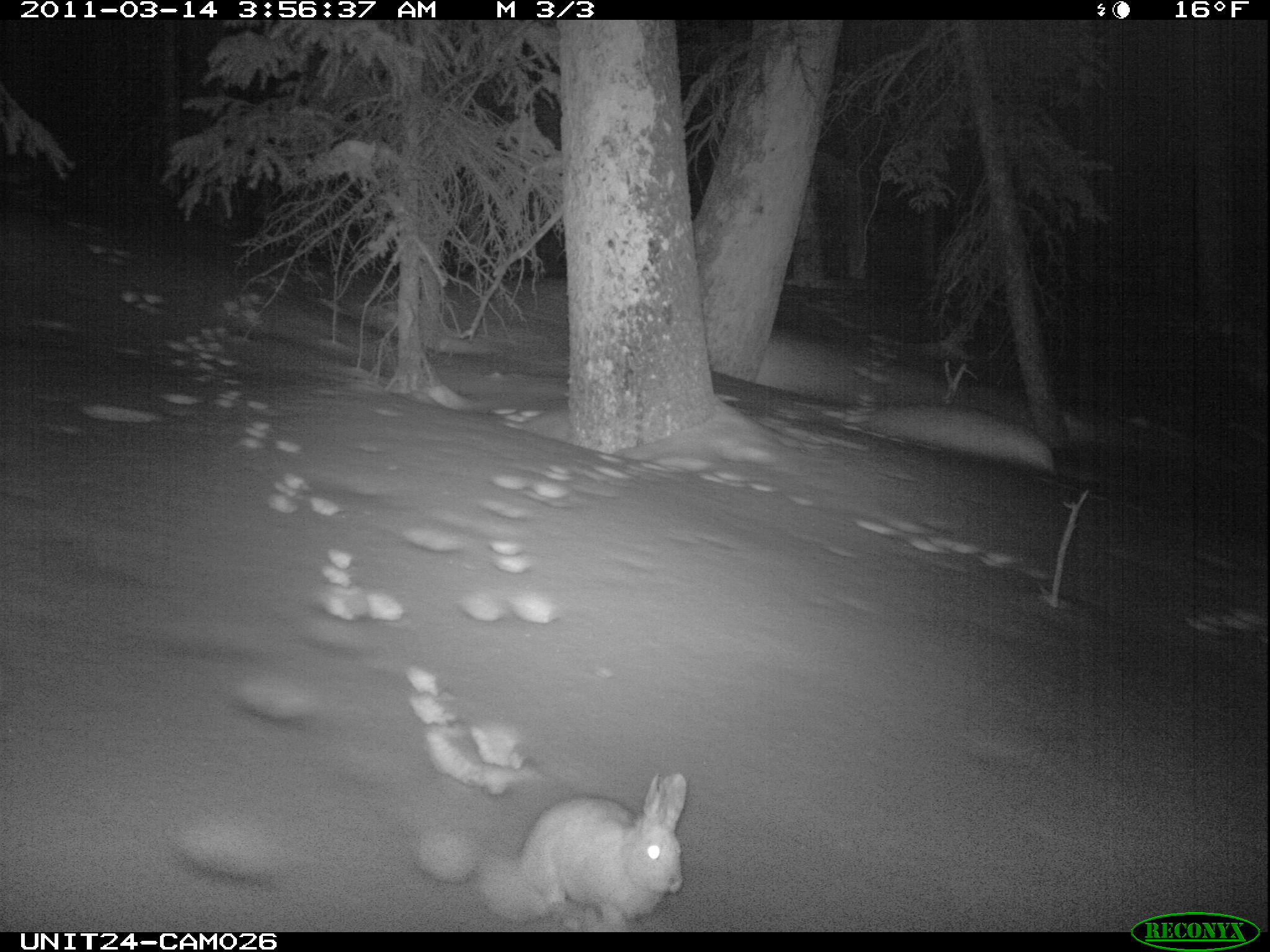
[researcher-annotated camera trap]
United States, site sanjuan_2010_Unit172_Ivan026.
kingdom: Animalia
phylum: Chordata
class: Mammalia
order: Lagomorpha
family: Leporidae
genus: Lepus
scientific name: Lepus americanus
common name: snowshoe hare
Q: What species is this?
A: Lepus americanus (snowshoe hare).